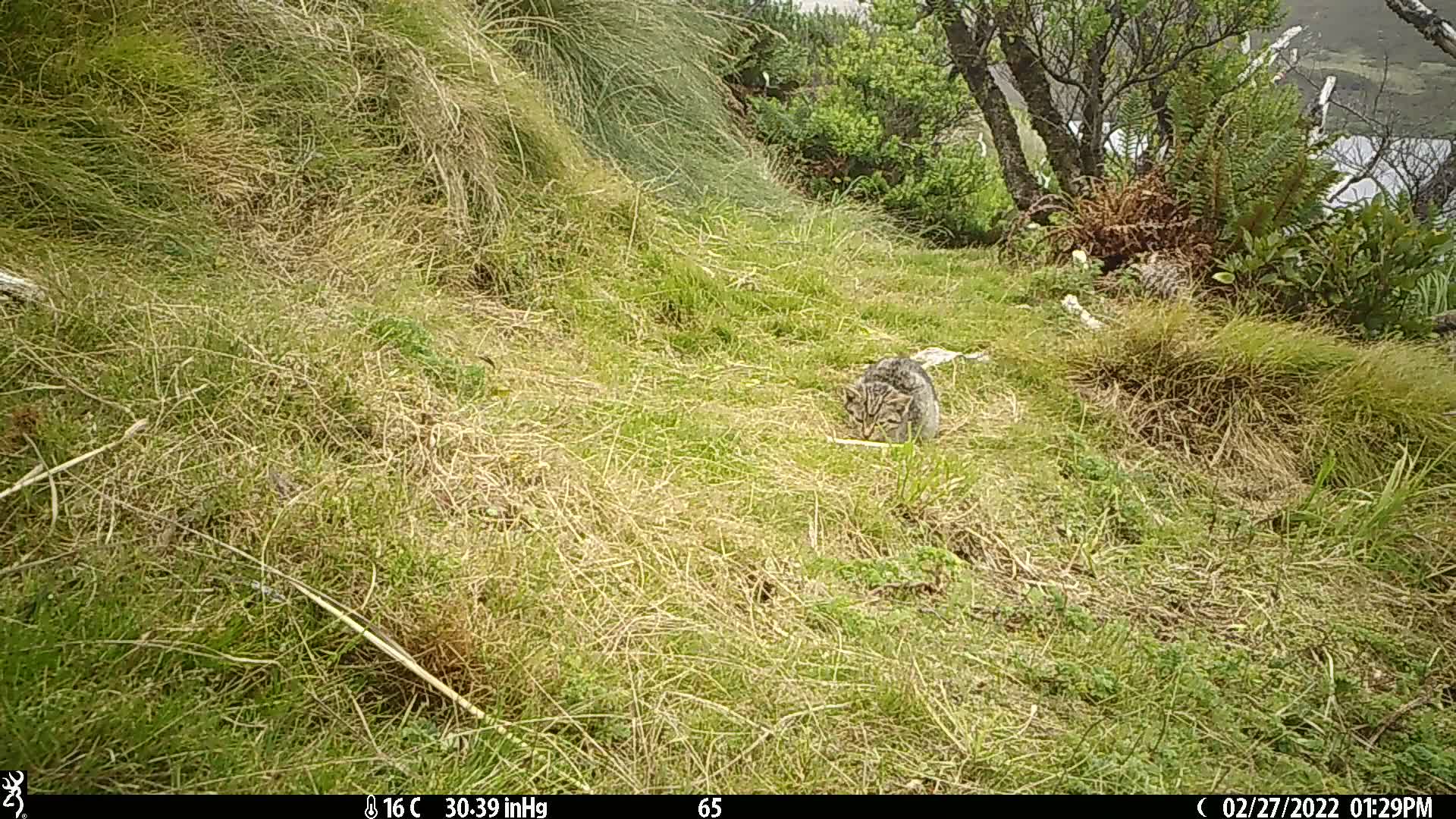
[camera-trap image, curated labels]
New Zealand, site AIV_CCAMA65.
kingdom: Animalia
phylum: Chordata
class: Mammalia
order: Carnivora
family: Felidae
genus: Felis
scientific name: Felis catus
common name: domestic cat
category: cat